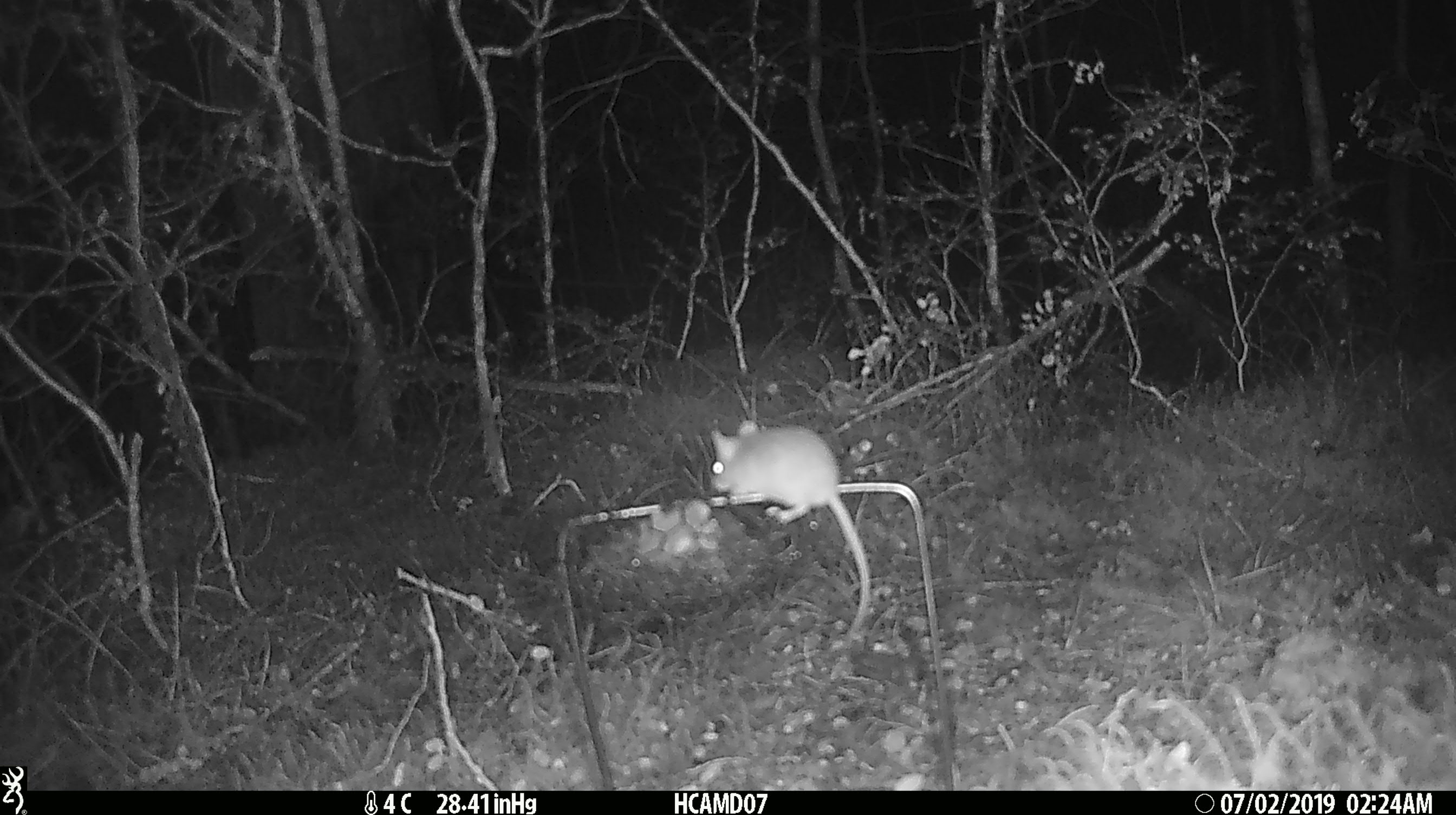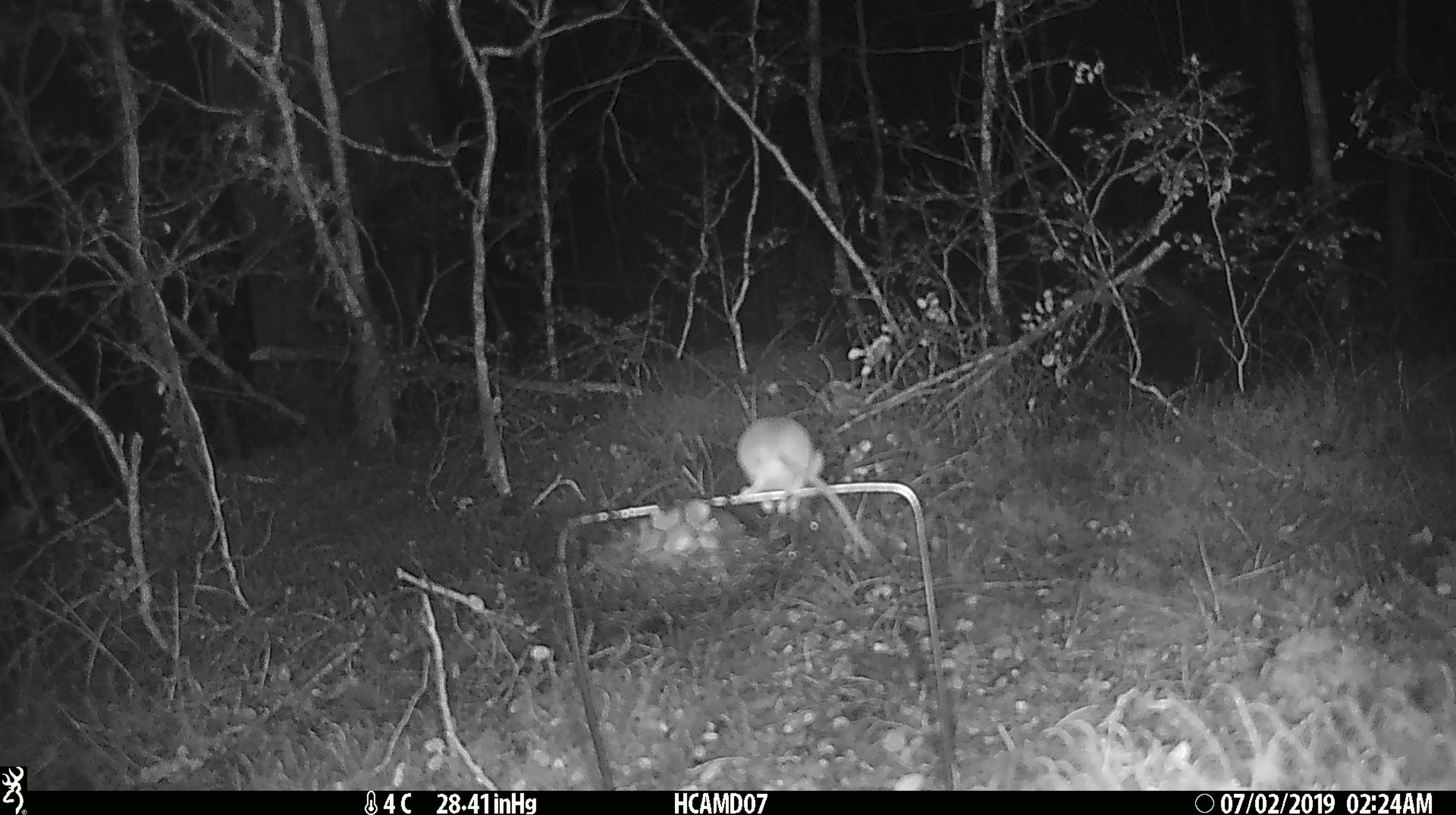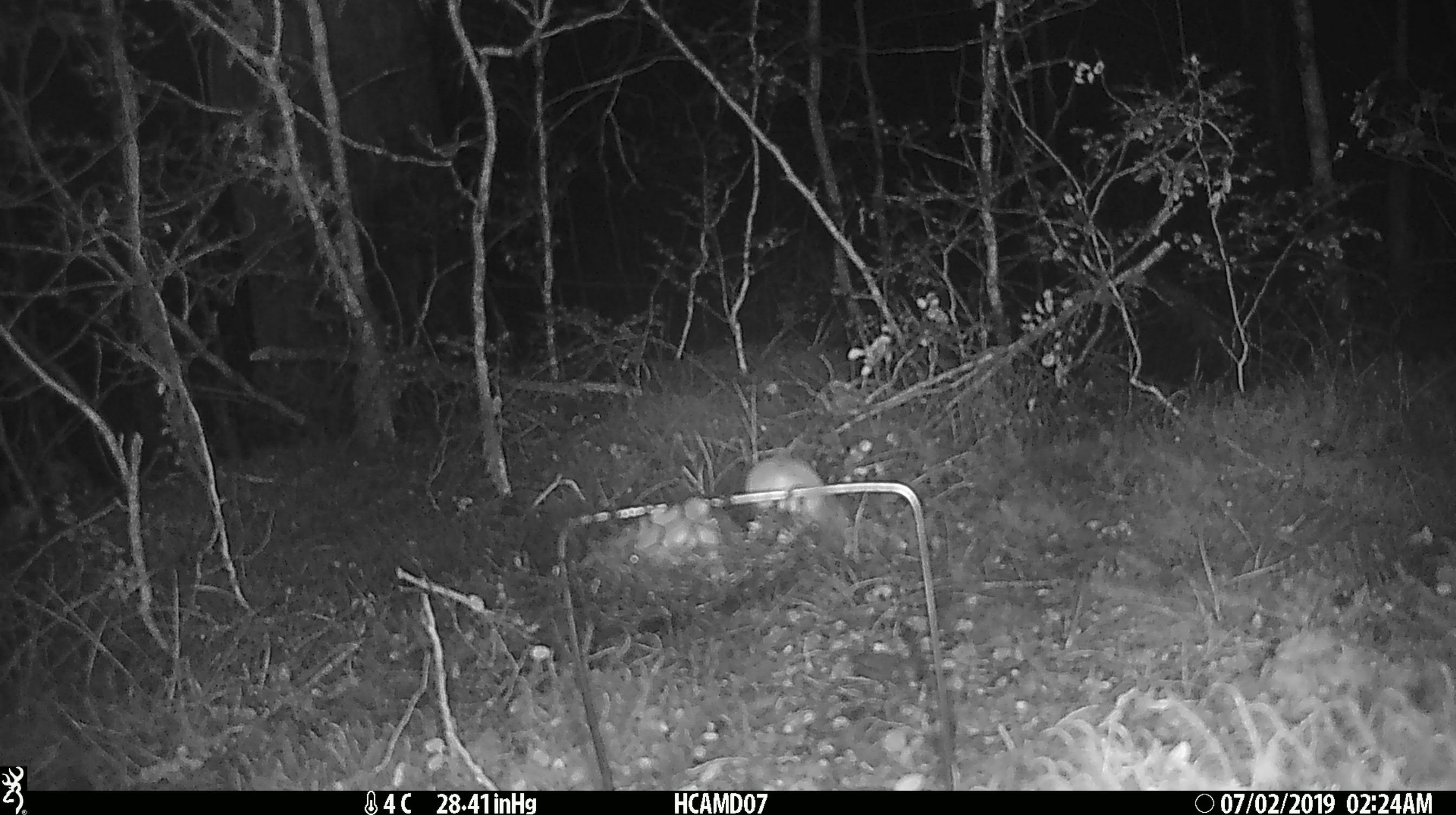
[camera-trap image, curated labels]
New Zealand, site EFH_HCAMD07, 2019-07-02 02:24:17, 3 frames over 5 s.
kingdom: Animalia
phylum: Chordata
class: Mammalia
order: Rodentia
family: Muridae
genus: Mus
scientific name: Mus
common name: mouse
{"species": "mouse (Mus)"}